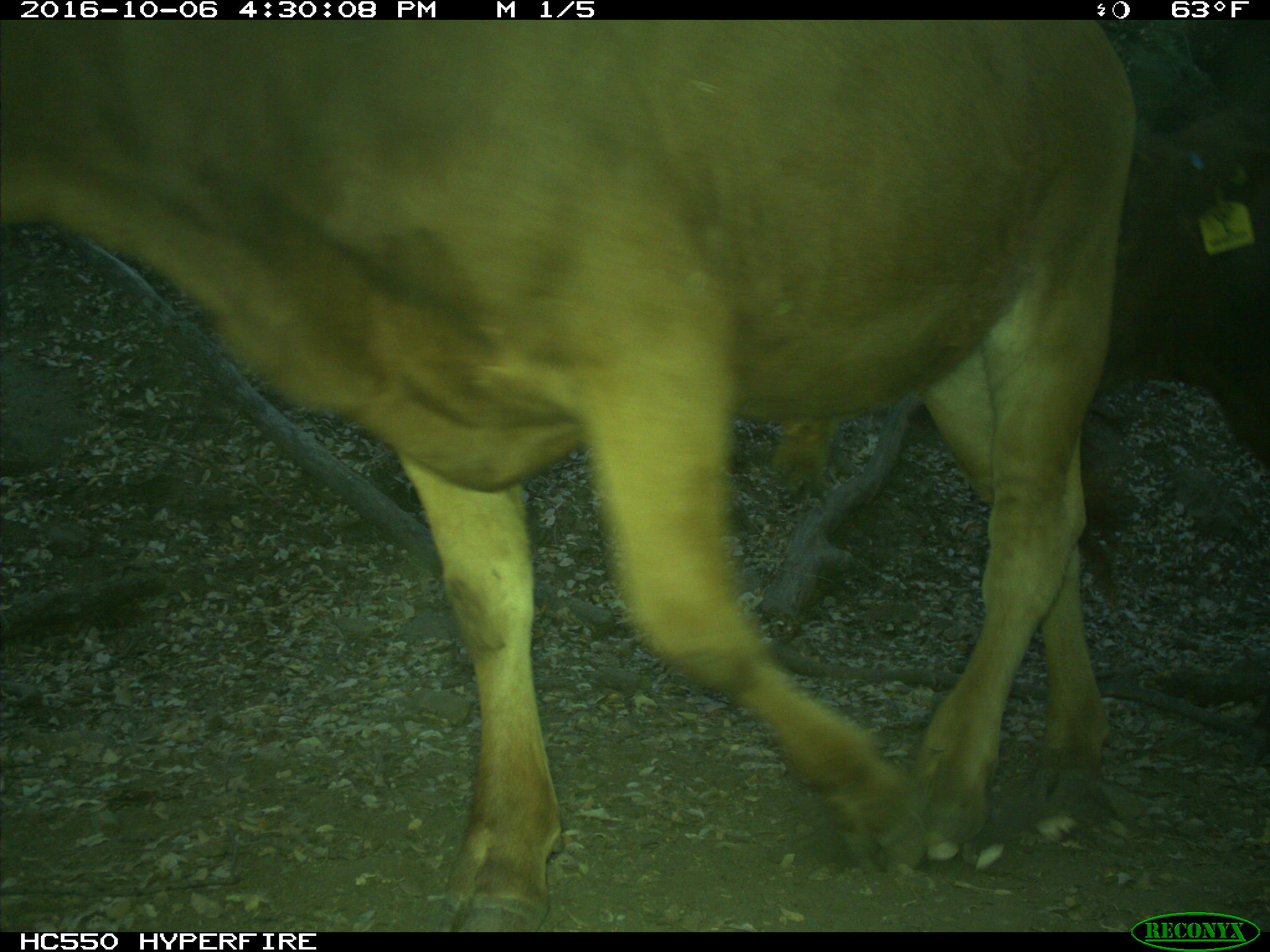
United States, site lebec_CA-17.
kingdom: Animalia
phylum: Chordata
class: Mammalia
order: Artiodactyla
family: Bovidae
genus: Bos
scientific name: Bos taurus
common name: domestic cow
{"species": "Bos taurus (domestic cow)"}